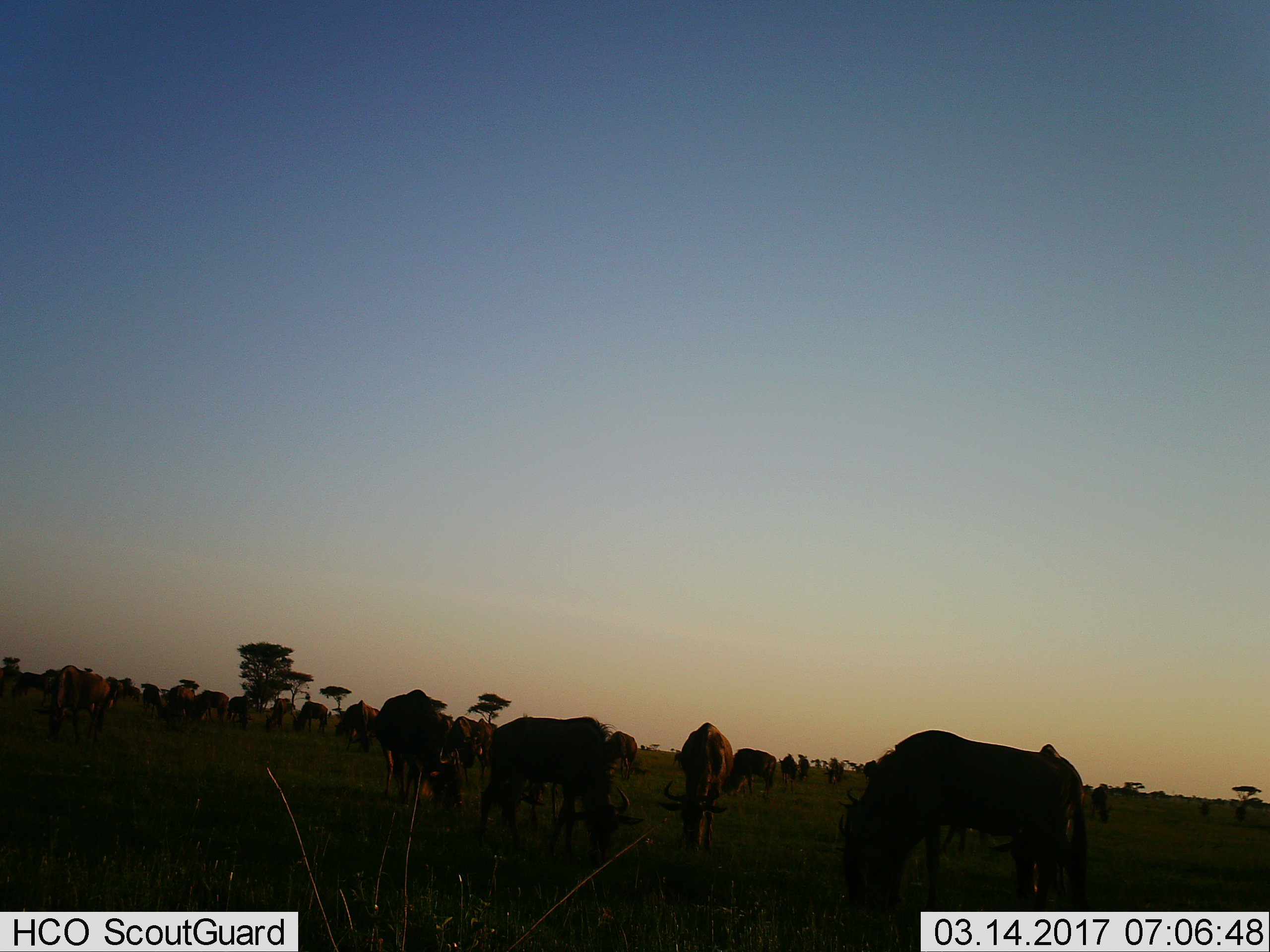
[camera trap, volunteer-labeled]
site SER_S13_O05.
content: unidentified animal